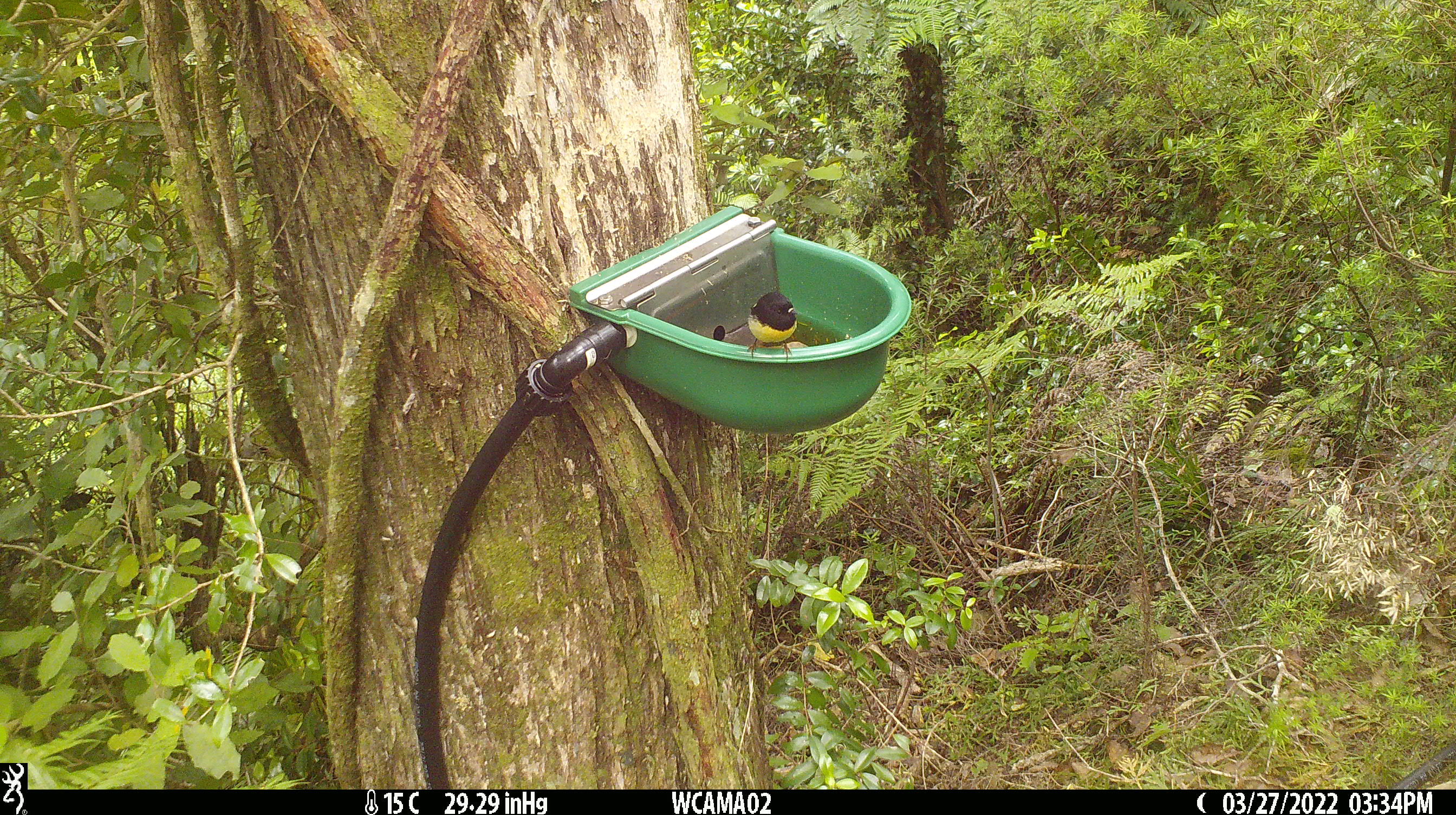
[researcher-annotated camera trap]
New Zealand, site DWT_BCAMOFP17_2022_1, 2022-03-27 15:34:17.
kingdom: Animalia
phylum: Chordata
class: Aves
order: Passeriformes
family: Petroicidae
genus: Petroica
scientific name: Petroica macrocephala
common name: tomtit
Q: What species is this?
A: Tomtit (Petroica macrocephala).